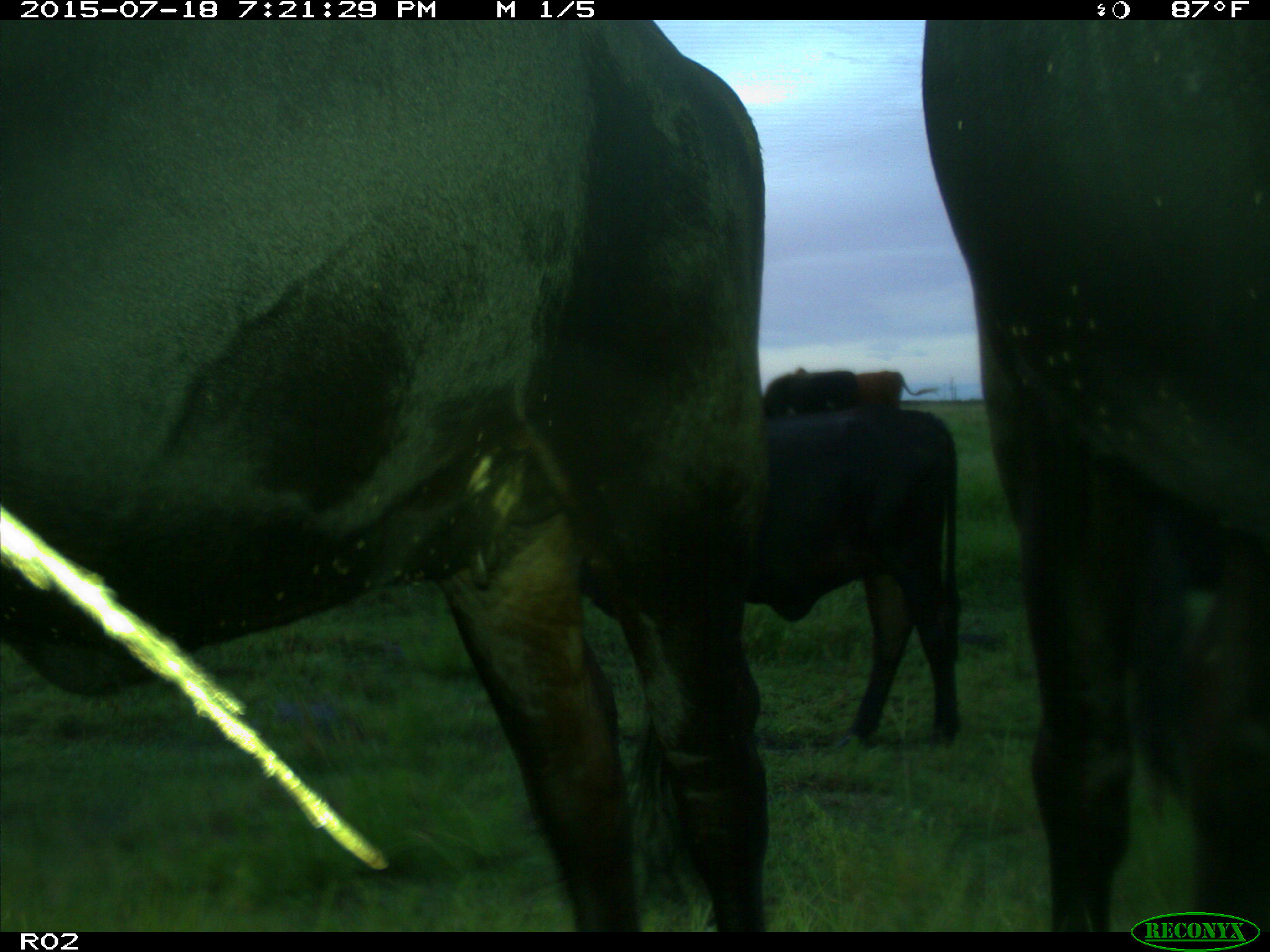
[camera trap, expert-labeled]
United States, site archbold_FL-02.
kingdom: Animalia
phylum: Chordata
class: Mammalia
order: Artiodactyla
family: Bovidae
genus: Bos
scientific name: Bos taurus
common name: domestic cow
Bos taurus (domestic cow).